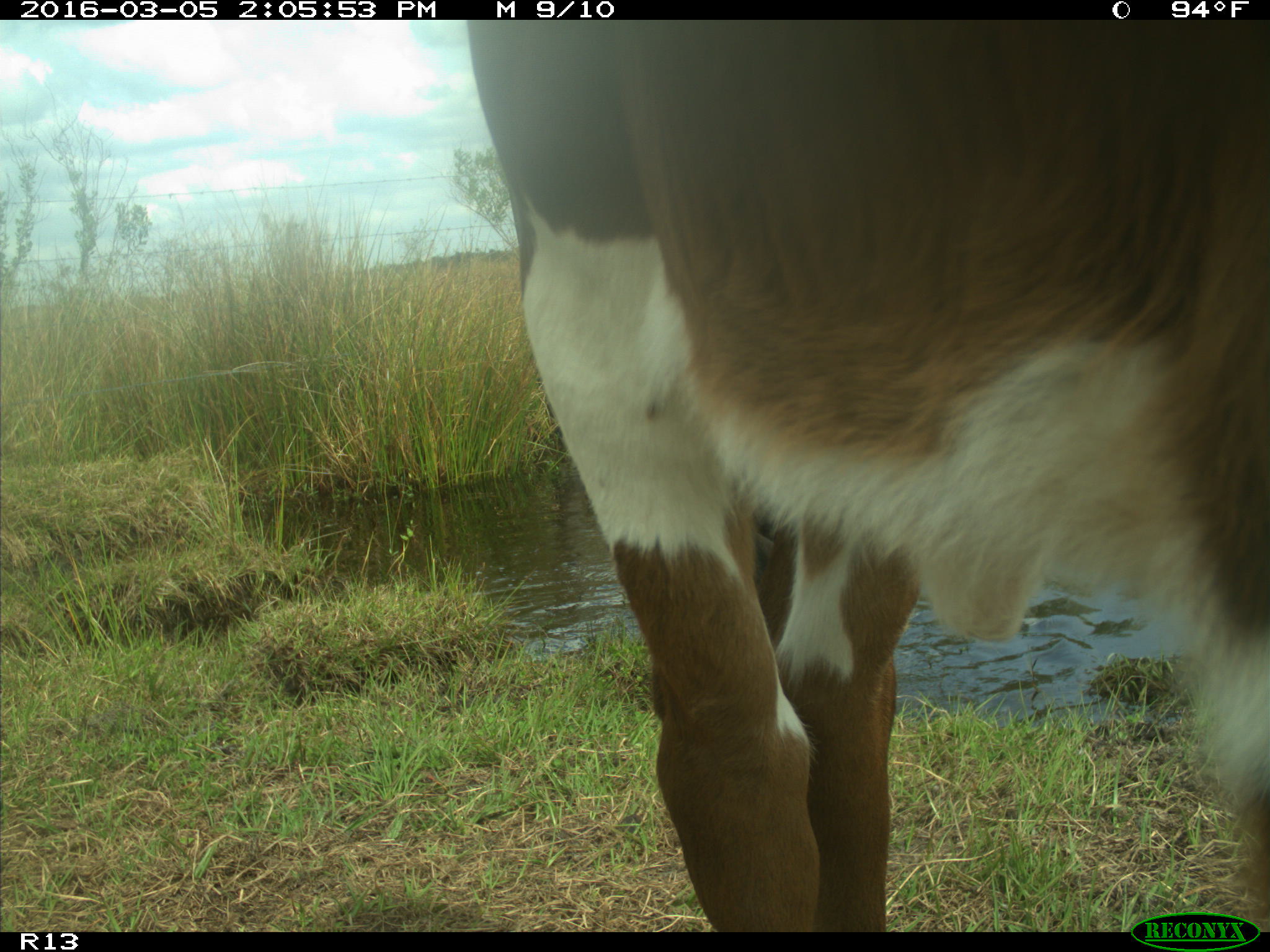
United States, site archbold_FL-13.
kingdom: Animalia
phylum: Chordata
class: Mammalia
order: Artiodactyla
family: Bovidae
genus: Bos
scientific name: Bos taurus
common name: domestic cow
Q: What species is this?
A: Bos taurus (domestic cow).